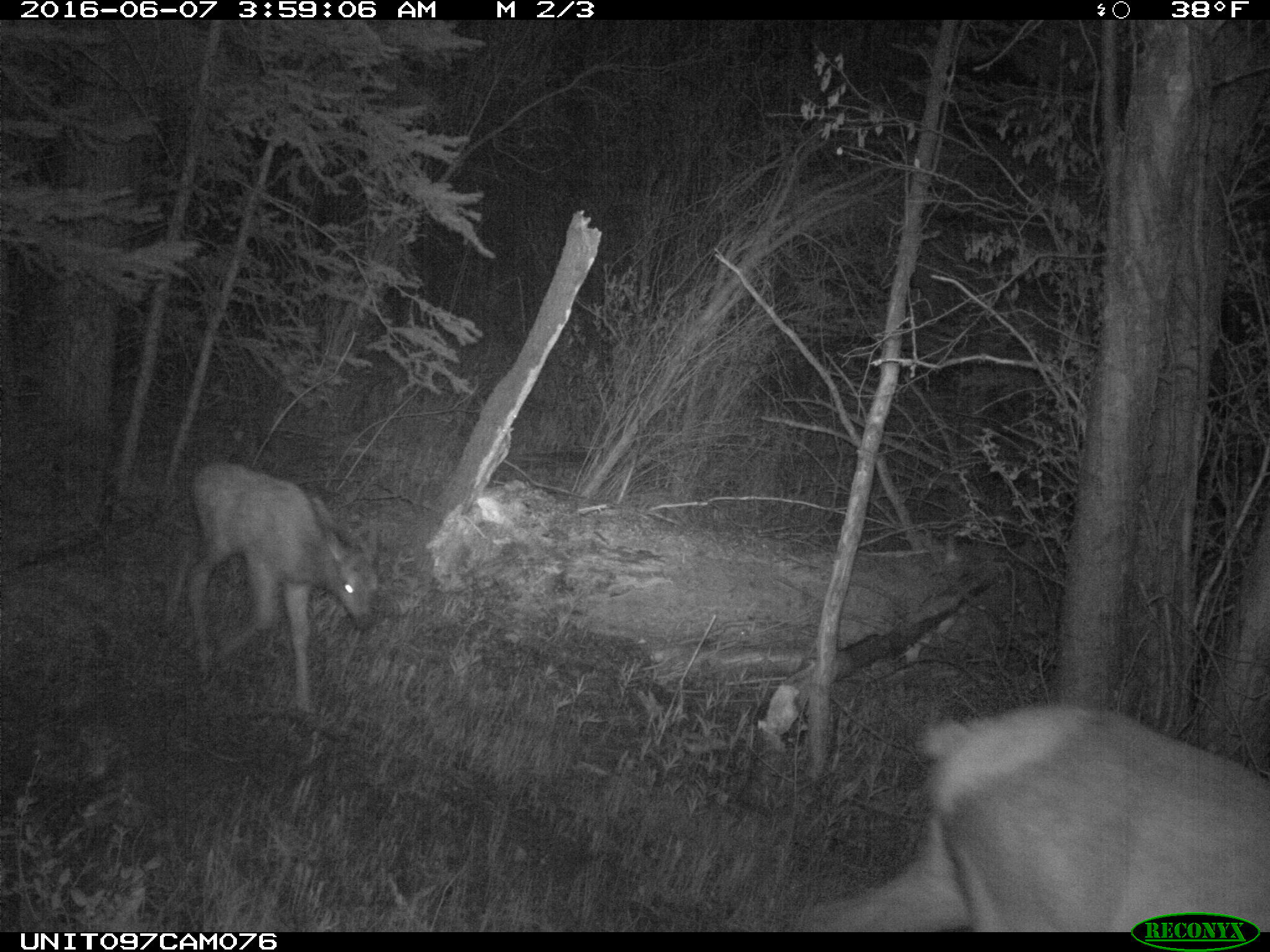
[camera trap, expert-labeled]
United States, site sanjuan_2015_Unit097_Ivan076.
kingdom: Animalia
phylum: Chordata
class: Mammalia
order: Artiodactyla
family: Cervidae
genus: Cervus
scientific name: Cervus elaphus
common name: red deer